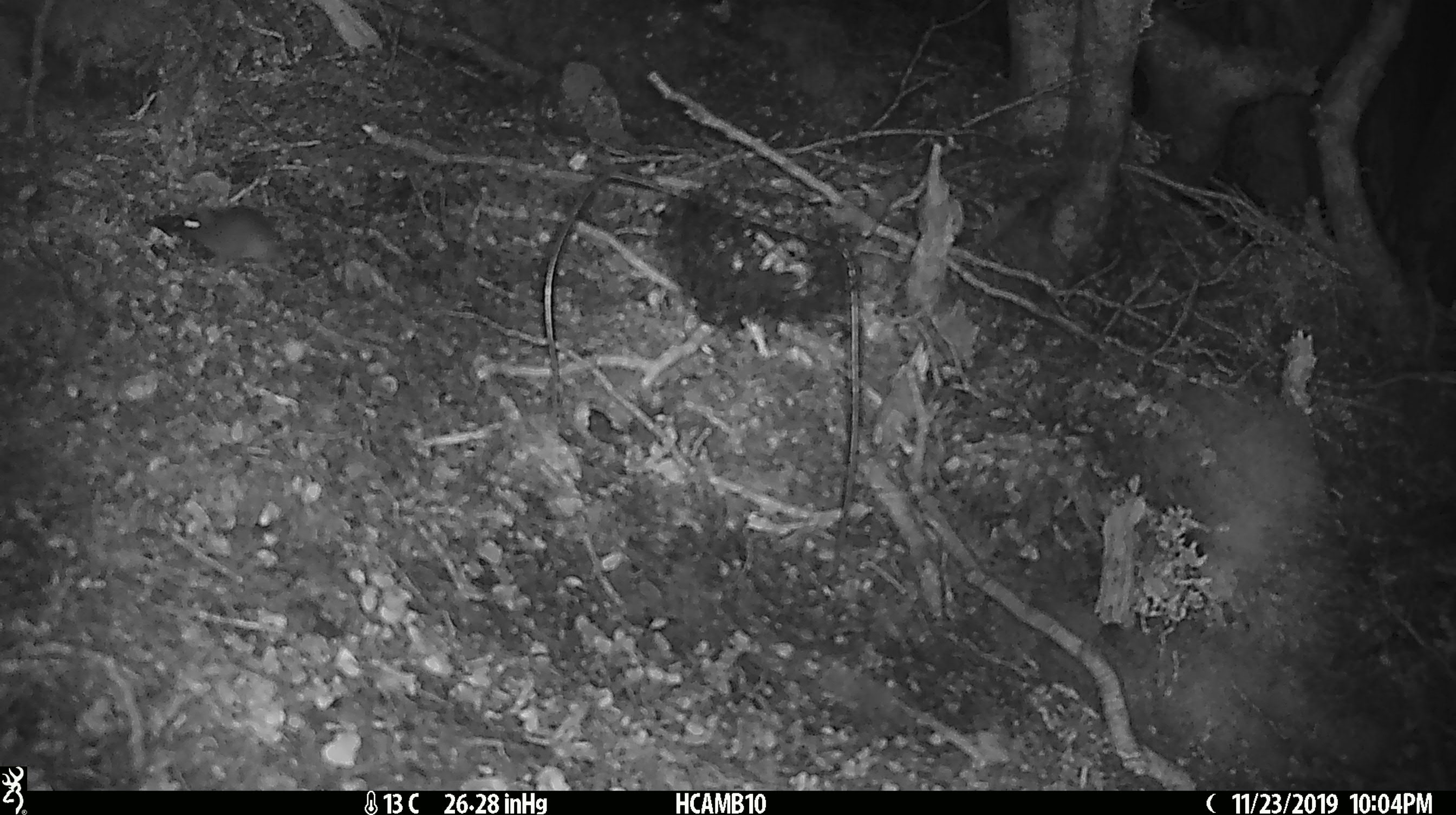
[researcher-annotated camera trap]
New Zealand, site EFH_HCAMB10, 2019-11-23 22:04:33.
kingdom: Animalia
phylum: Chordata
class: Mammalia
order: Rodentia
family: Muridae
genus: Mus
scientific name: Mus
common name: mouse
Mouse (Mus).